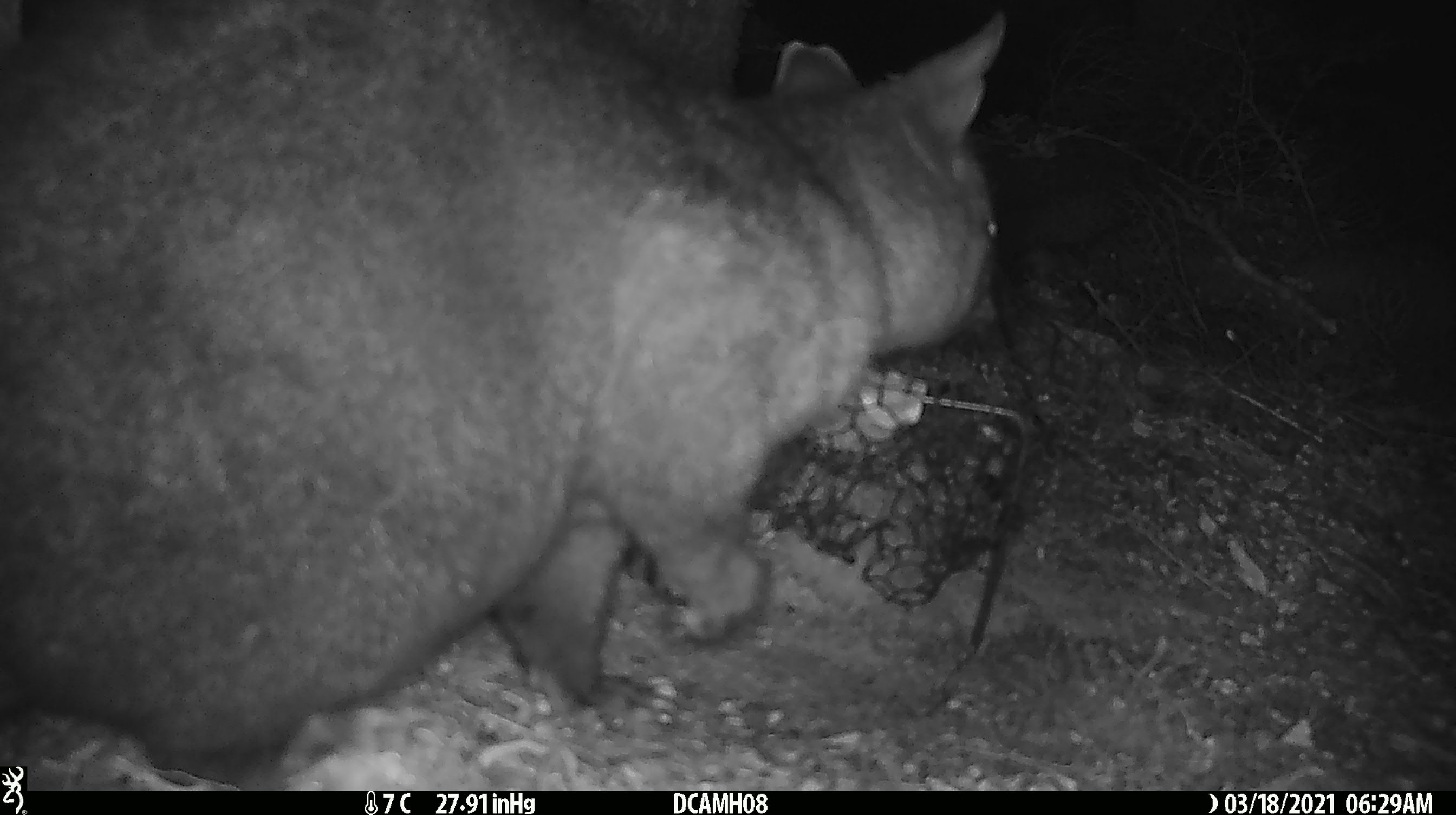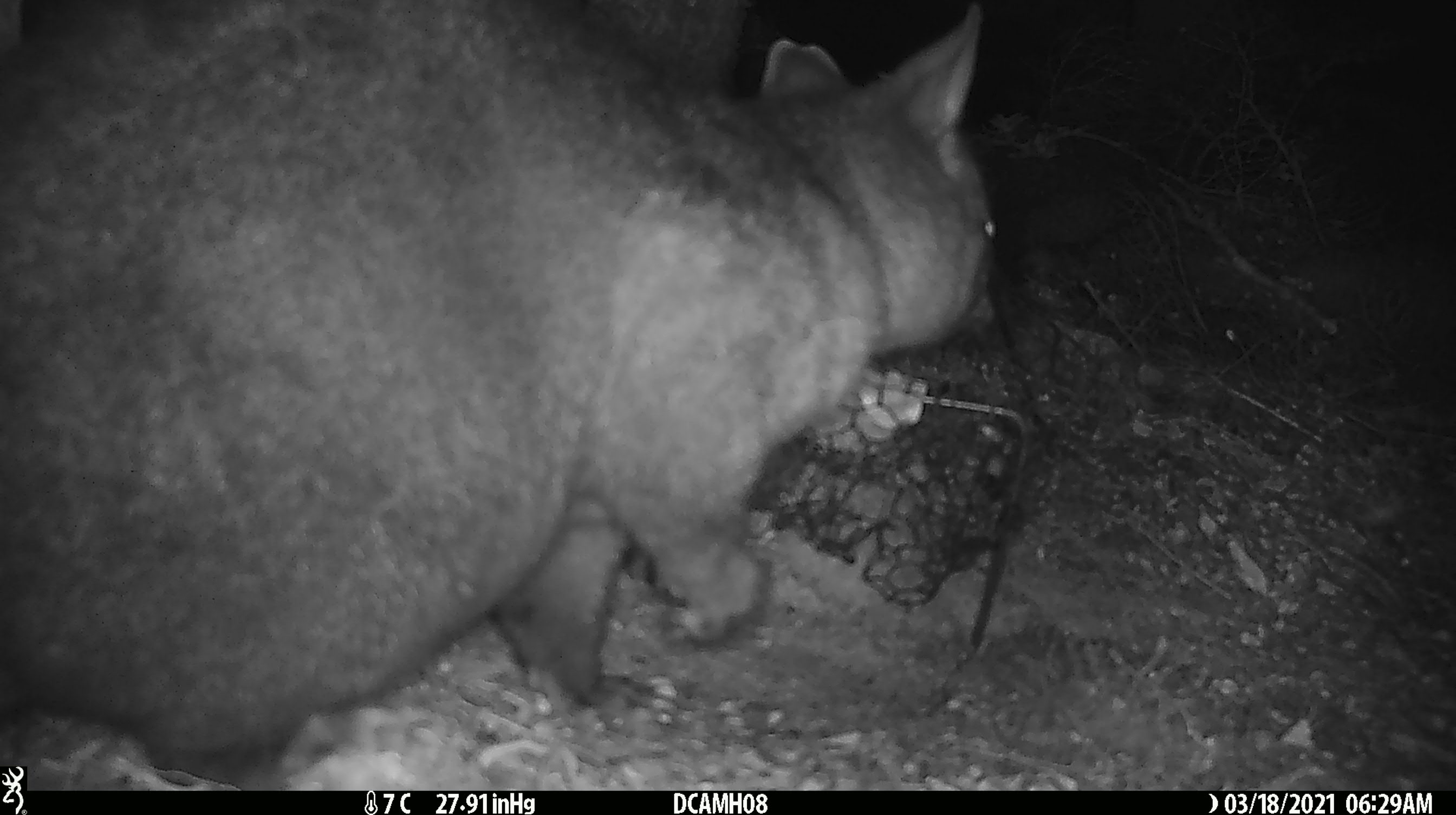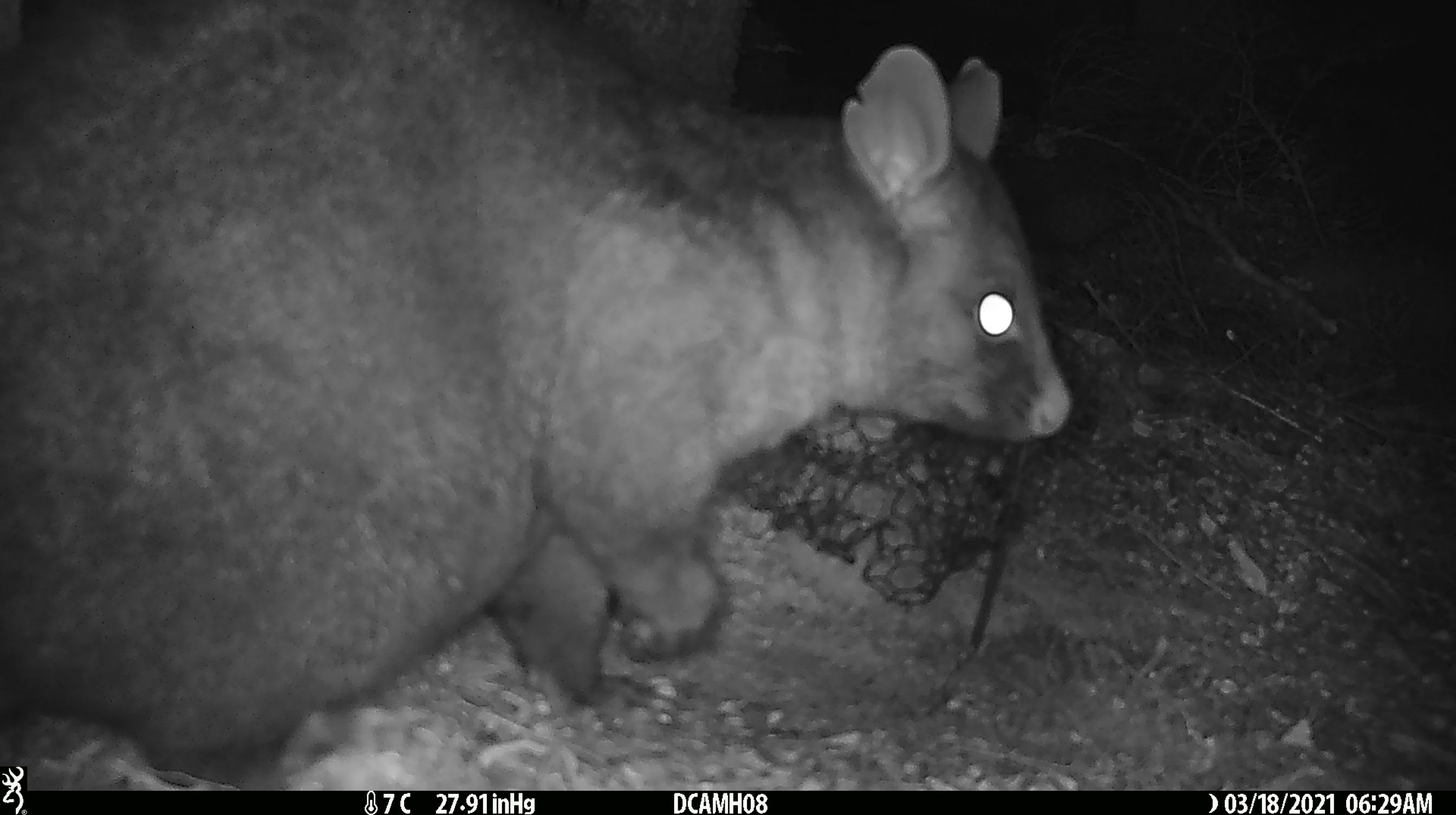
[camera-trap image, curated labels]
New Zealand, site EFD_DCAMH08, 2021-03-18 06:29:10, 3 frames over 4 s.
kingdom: Animalia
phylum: Chordata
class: Mammalia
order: Diprotodontia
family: Phalangeridae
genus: Trichosurus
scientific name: Trichosurus vulpecula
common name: common brushtail possum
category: possum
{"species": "possum (common brushtail possum) (Trichosurus vulpecula)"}